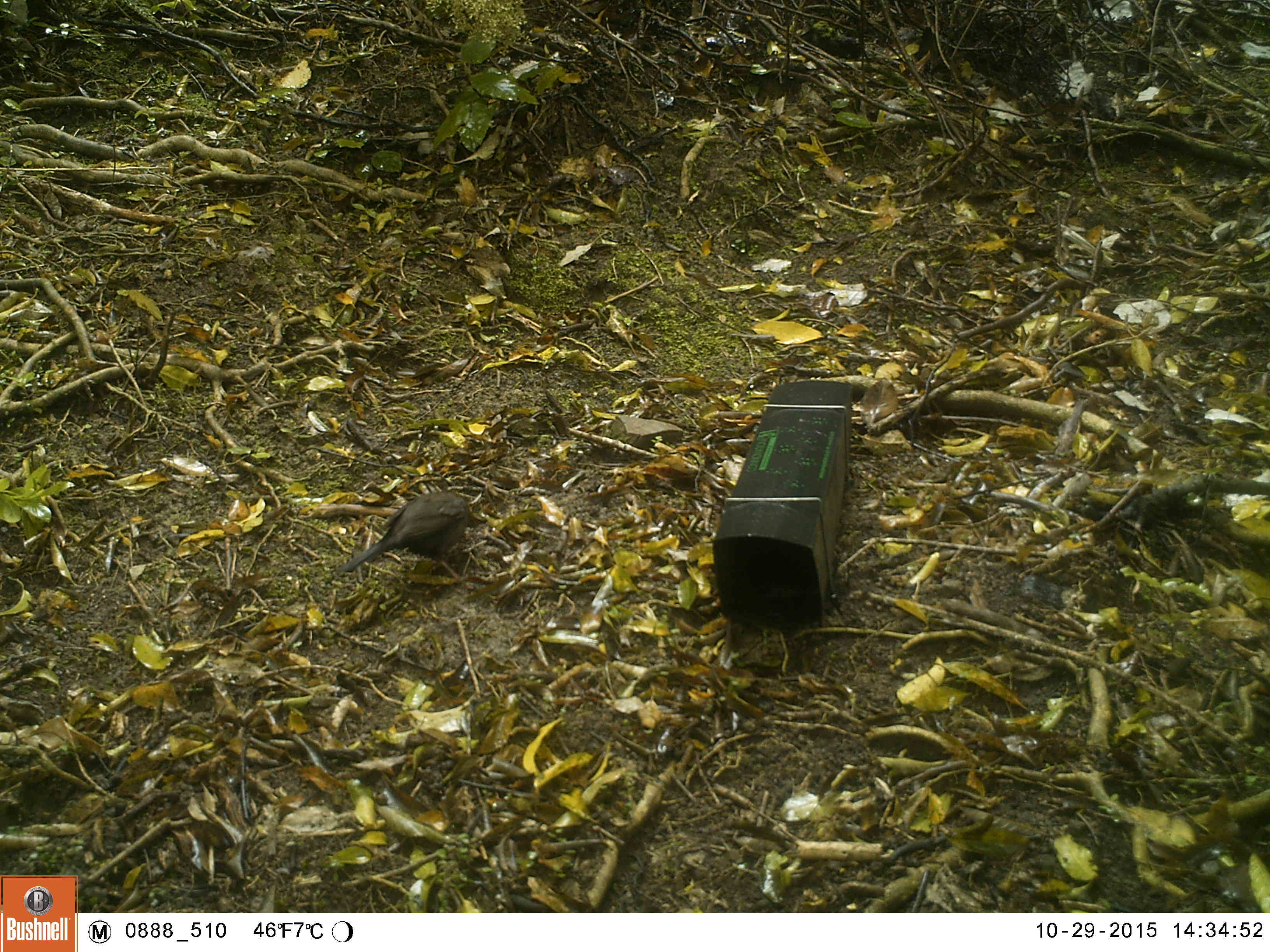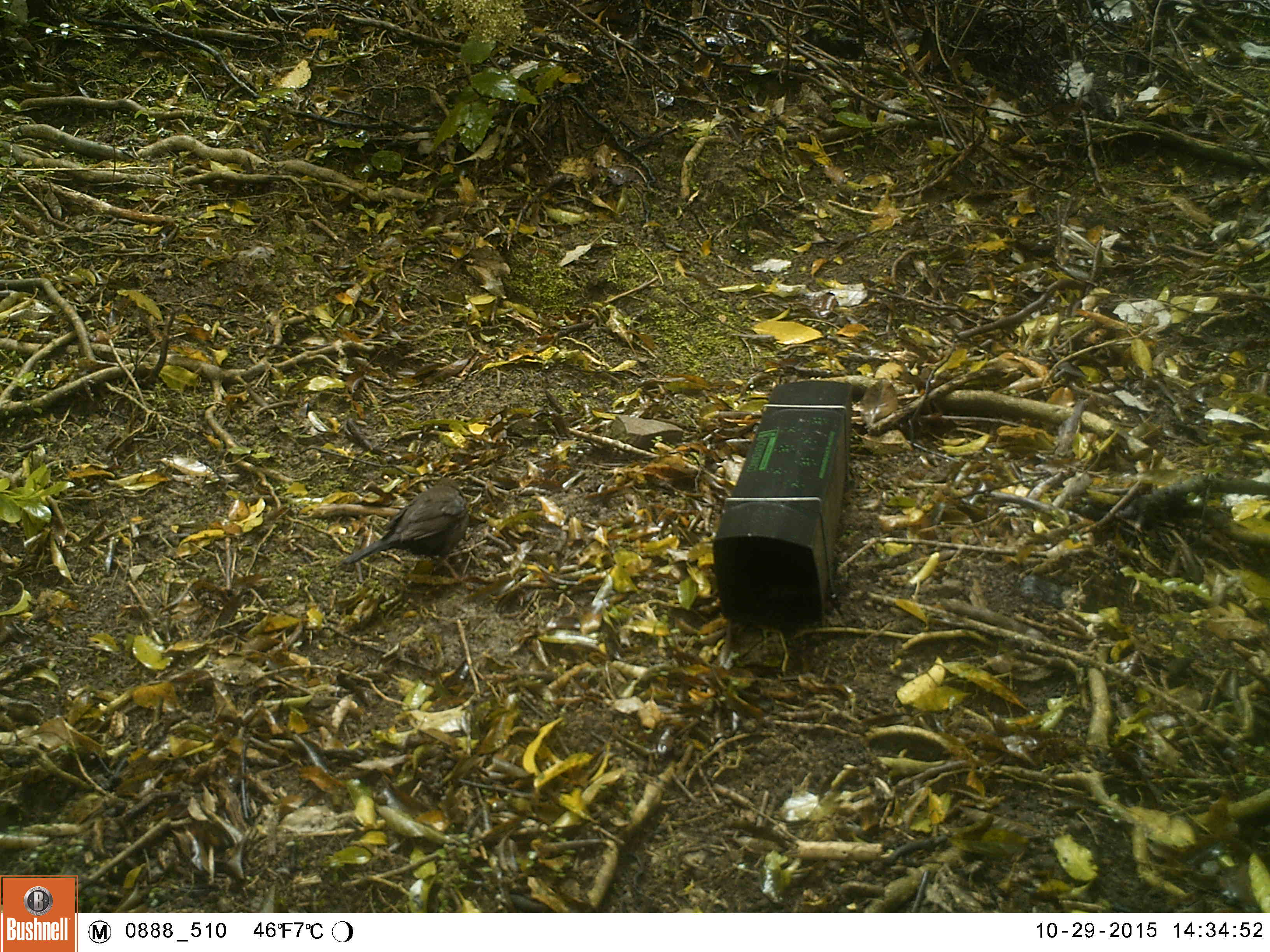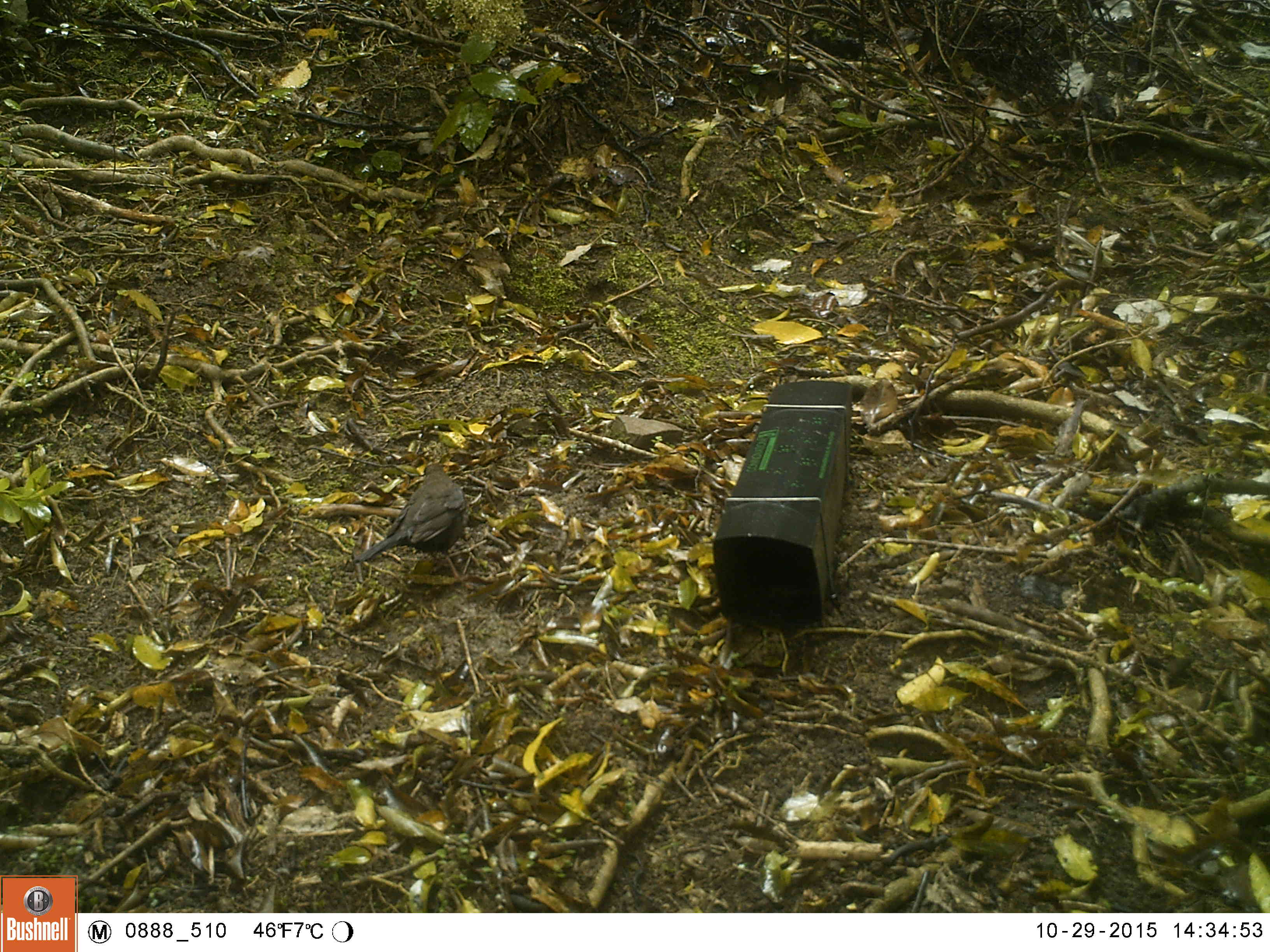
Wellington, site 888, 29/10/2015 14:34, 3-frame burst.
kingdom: Animalia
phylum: Chordata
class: Aves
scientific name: Aves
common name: bird